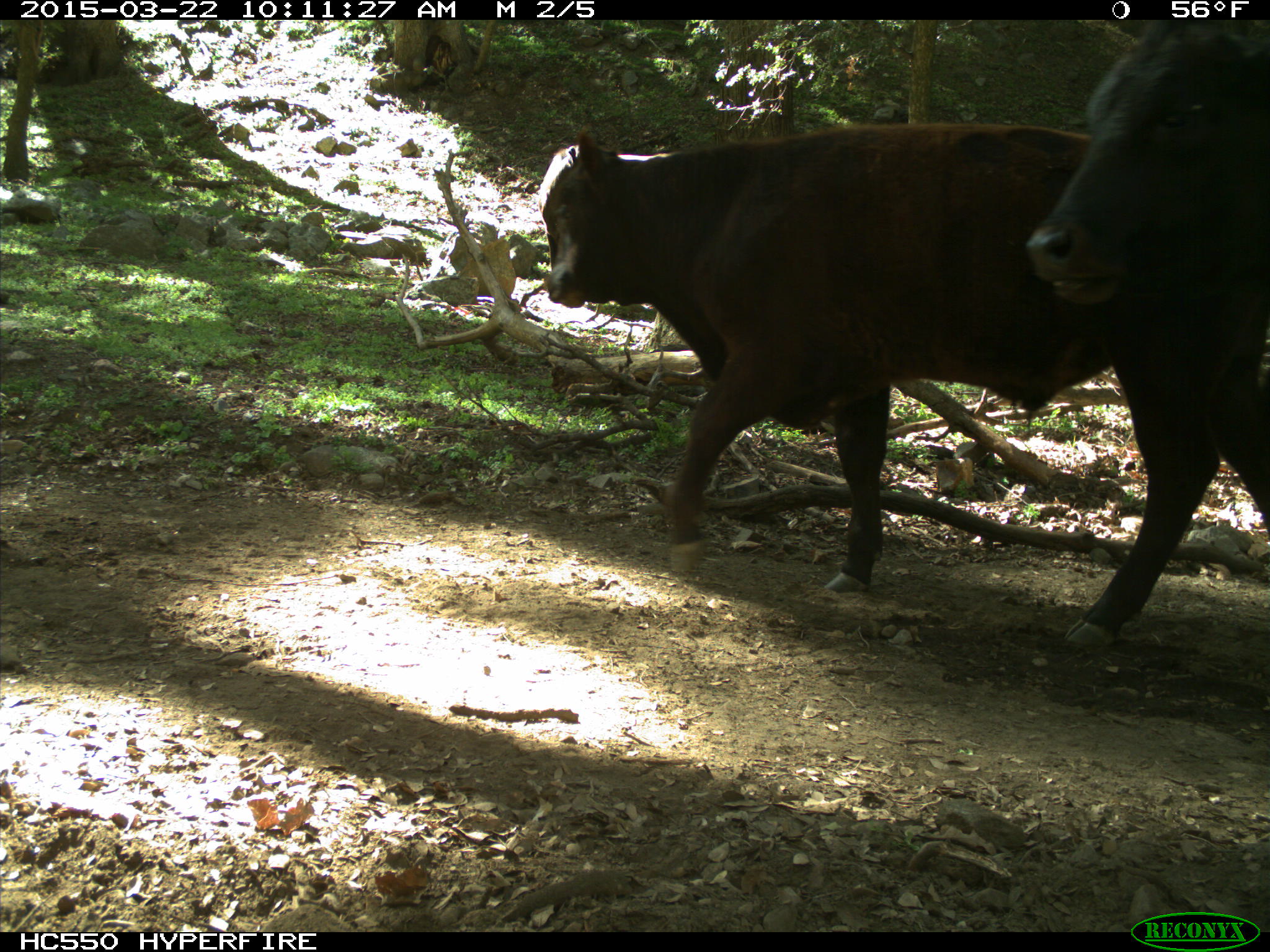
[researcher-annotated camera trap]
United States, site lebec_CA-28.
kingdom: Animalia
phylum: Chordata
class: Mammalia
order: Artiodactyla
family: Bovidae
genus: Bos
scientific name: Bos taurus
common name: domestic cow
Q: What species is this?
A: Bos taurus (domestic cow).